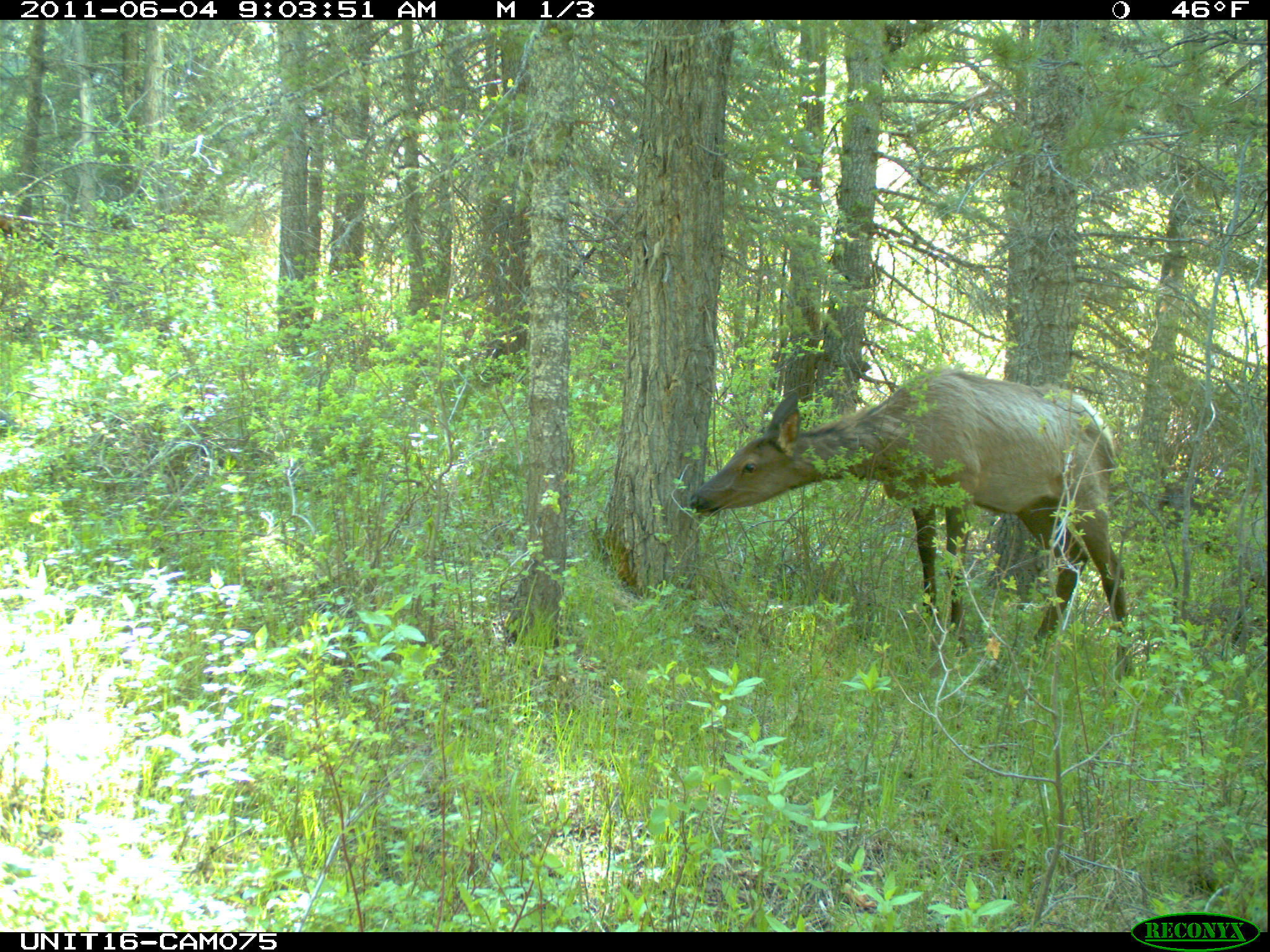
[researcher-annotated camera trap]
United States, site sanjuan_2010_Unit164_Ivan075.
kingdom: Animalia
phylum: Chordata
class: Mammalia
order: Artiodactyla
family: Cervidae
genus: Cervus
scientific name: Cervus elaphus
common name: red deer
Cervus elaphus (red deer).